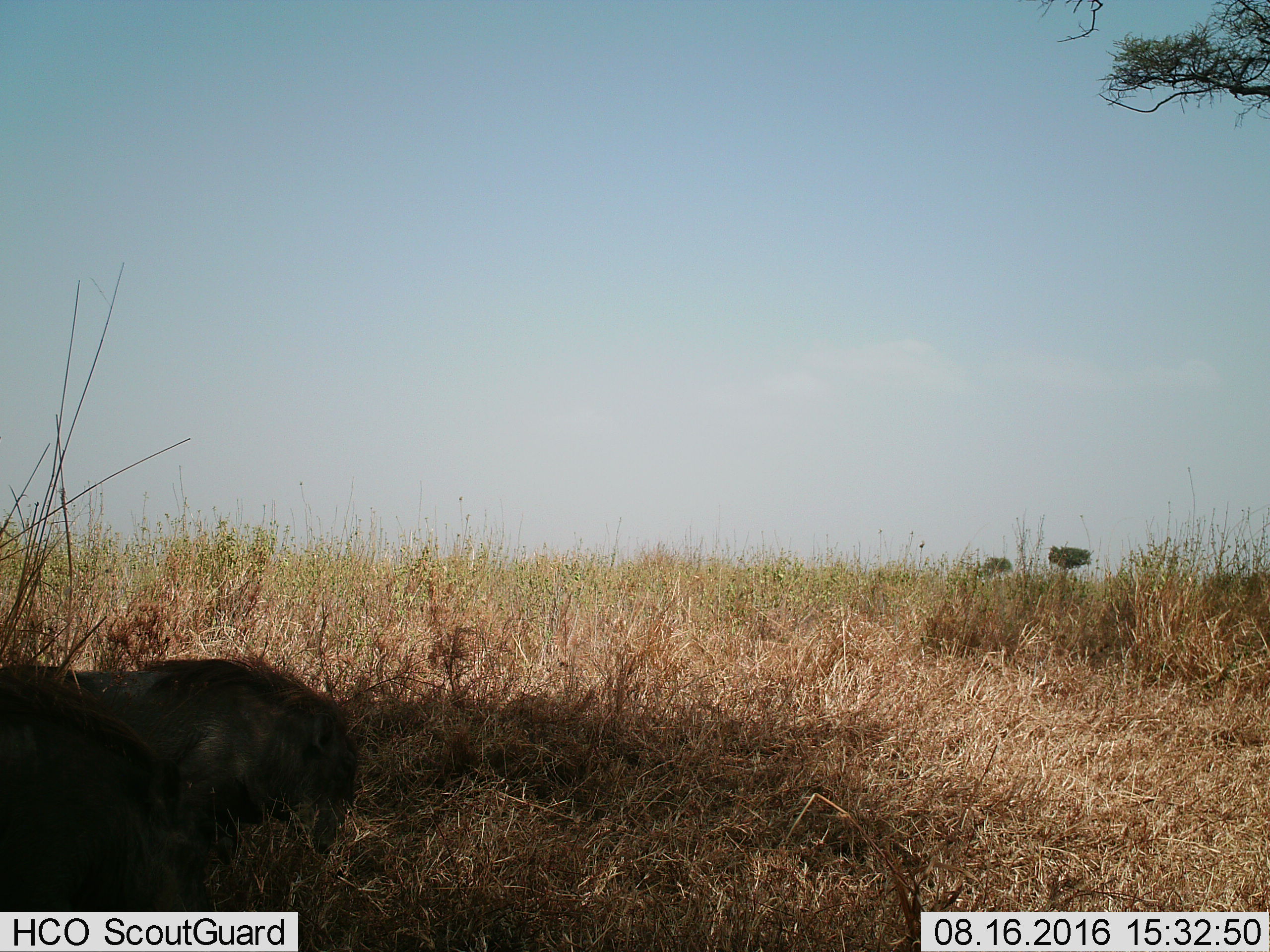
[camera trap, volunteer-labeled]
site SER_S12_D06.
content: unidentified animal